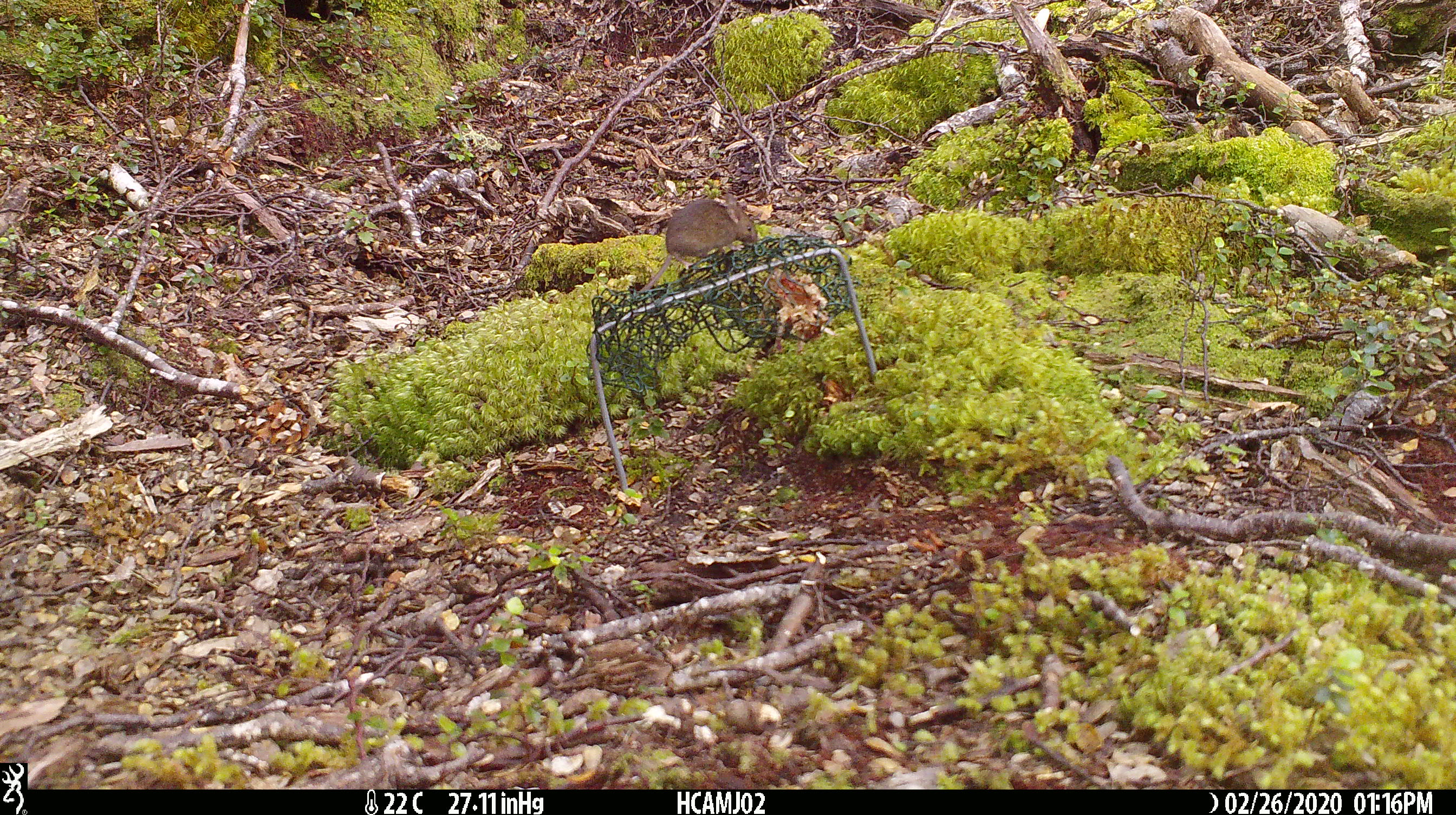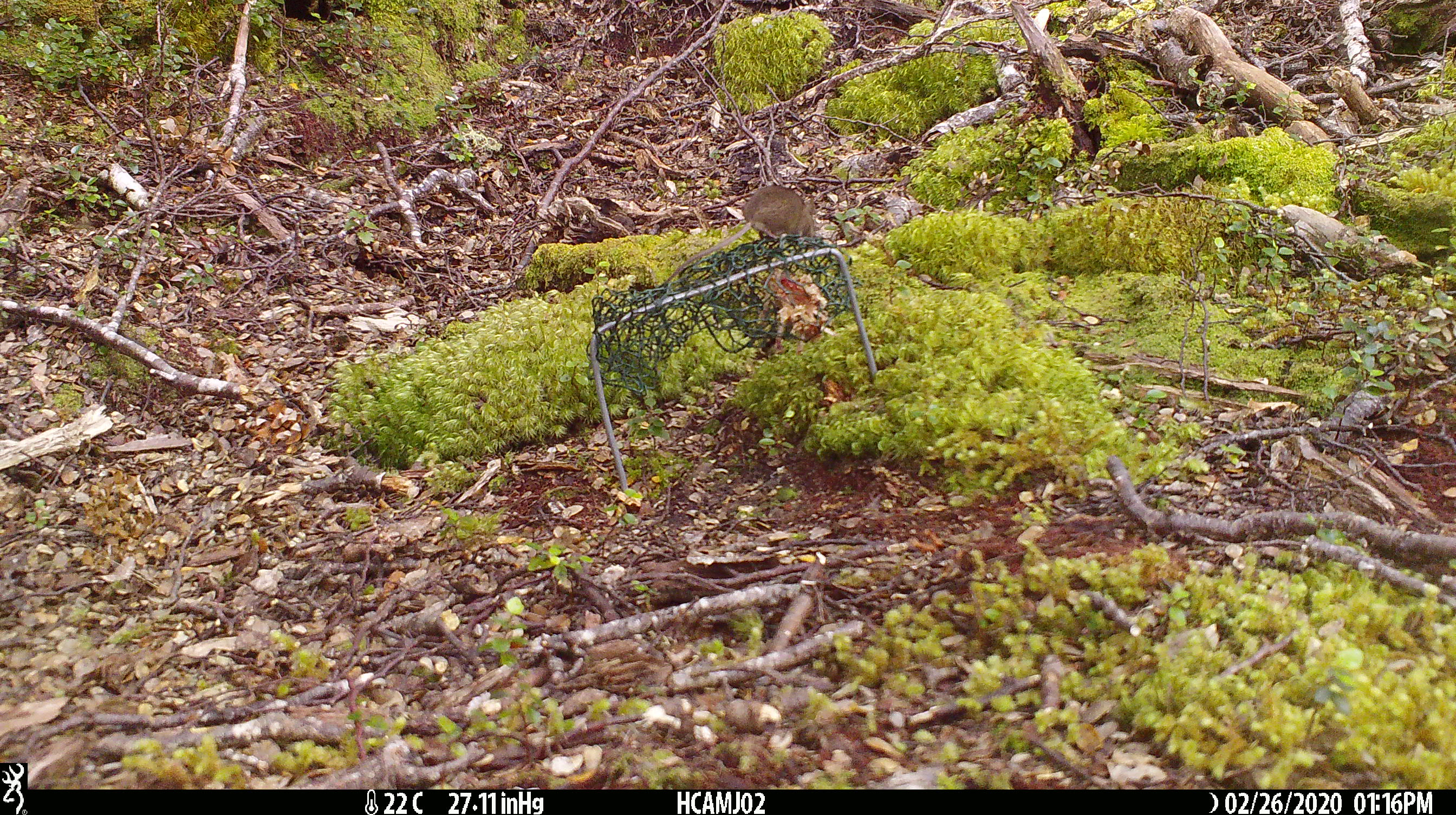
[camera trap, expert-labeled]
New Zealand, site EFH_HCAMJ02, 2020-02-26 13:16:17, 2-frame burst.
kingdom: Animalia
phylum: Chordata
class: Mammalia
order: Rodentia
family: Muridae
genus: Mus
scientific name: Mus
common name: mouse